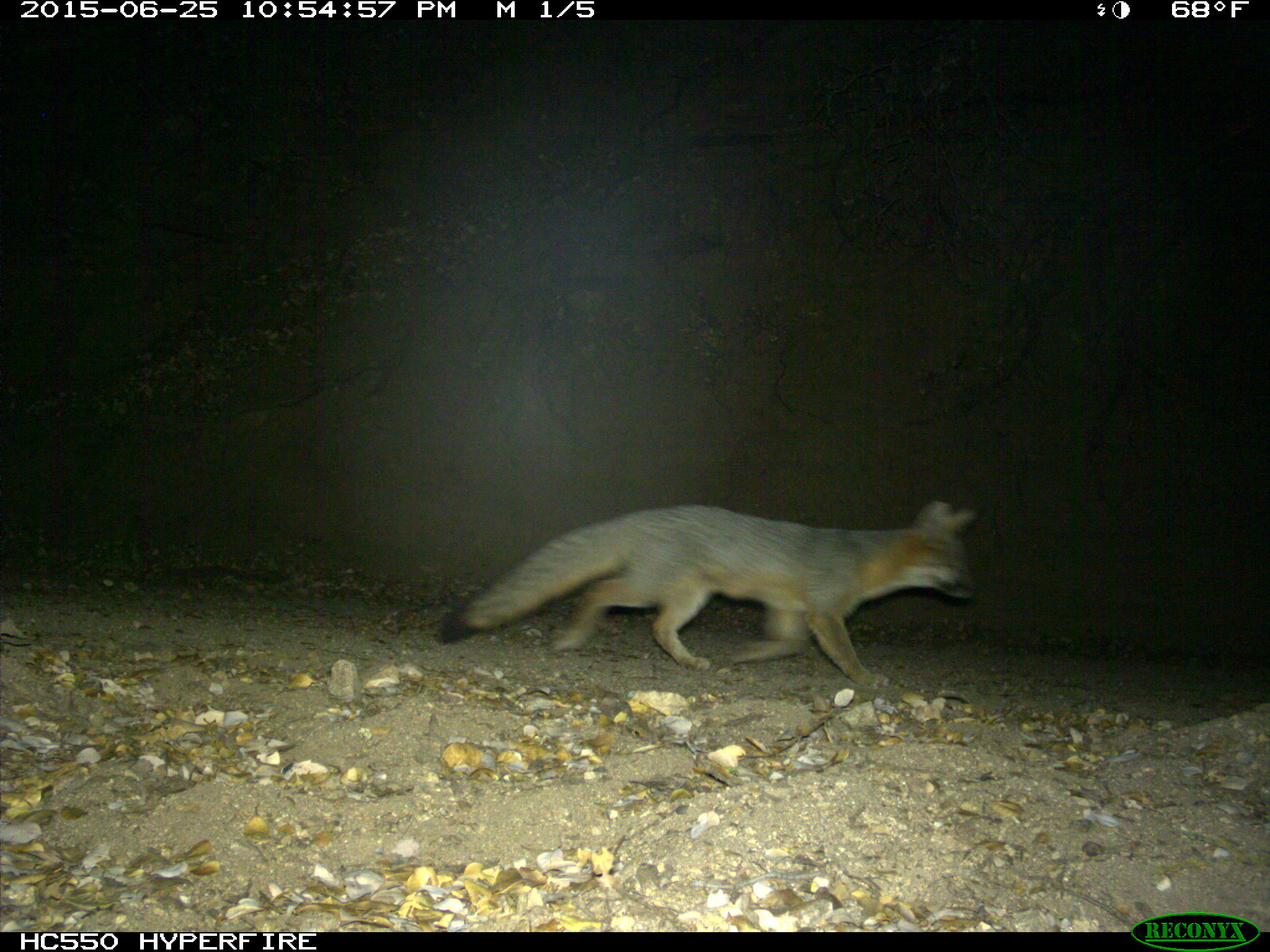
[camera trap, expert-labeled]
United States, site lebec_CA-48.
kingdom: Animalia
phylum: Chordata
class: Mammalia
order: Carnivora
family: Canidae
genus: Urocyon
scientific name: Urocyon cinereoargenteus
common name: gray fox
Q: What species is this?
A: Urocyon cinereoargenteus (gray fox).